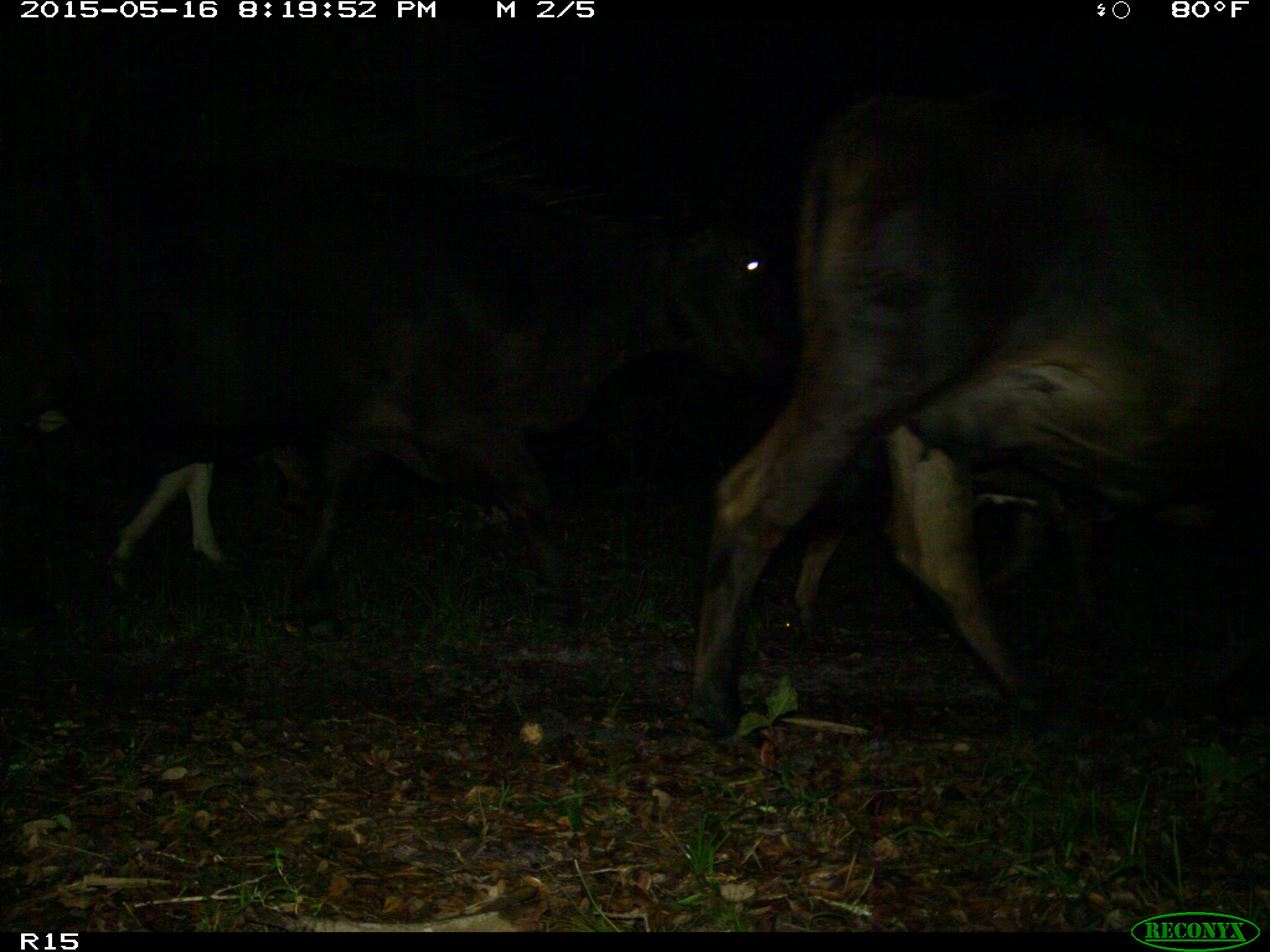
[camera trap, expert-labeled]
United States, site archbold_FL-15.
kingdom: Animalia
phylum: Chordata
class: Mammalia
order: Artiodactyla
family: Bovidae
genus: Bos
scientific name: Bos taurus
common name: domestic cow